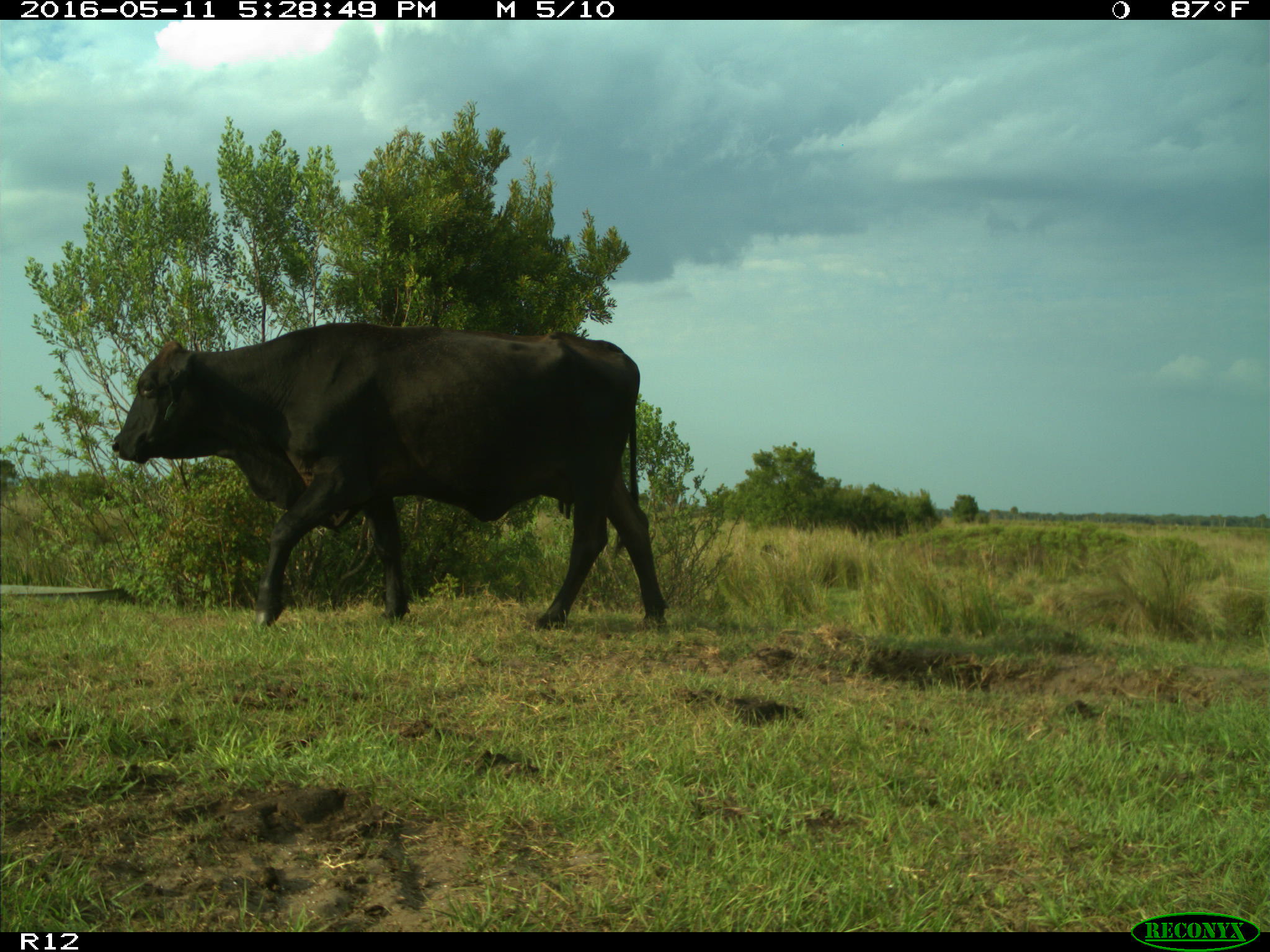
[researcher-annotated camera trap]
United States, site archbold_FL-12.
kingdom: Animalia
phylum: Chordata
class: Mammalia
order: Artiodactyla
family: Bovidae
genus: Bos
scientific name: Bos taurus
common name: domestic cow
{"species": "Bos taurus (domestic cow)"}